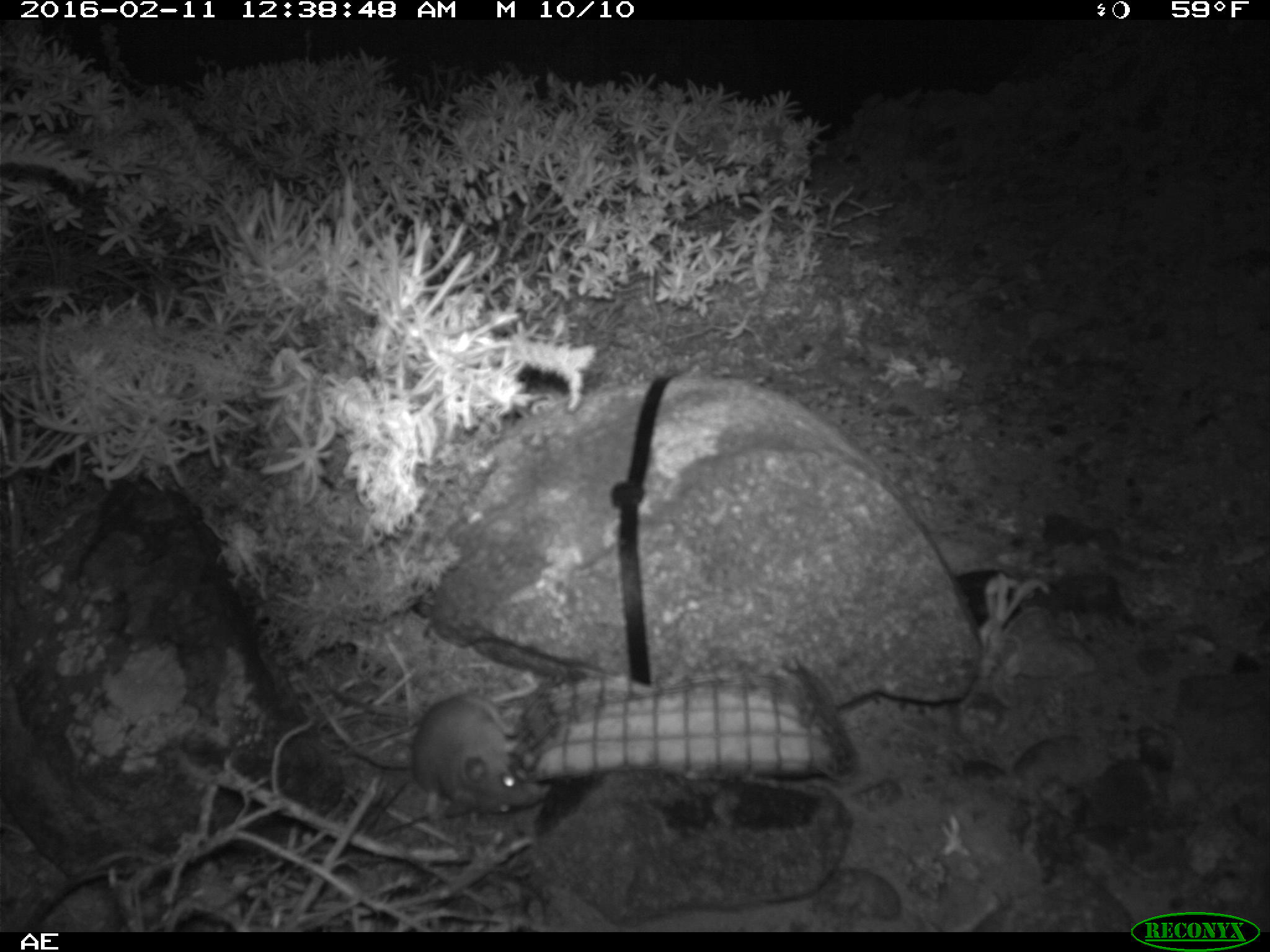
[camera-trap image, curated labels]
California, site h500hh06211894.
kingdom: Animalia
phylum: Chordata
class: Mammalia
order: Rodentia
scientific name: Rodentia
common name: rodent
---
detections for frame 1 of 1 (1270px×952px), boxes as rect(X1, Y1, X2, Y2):
rodent: rect(331, 683, 541, 813)